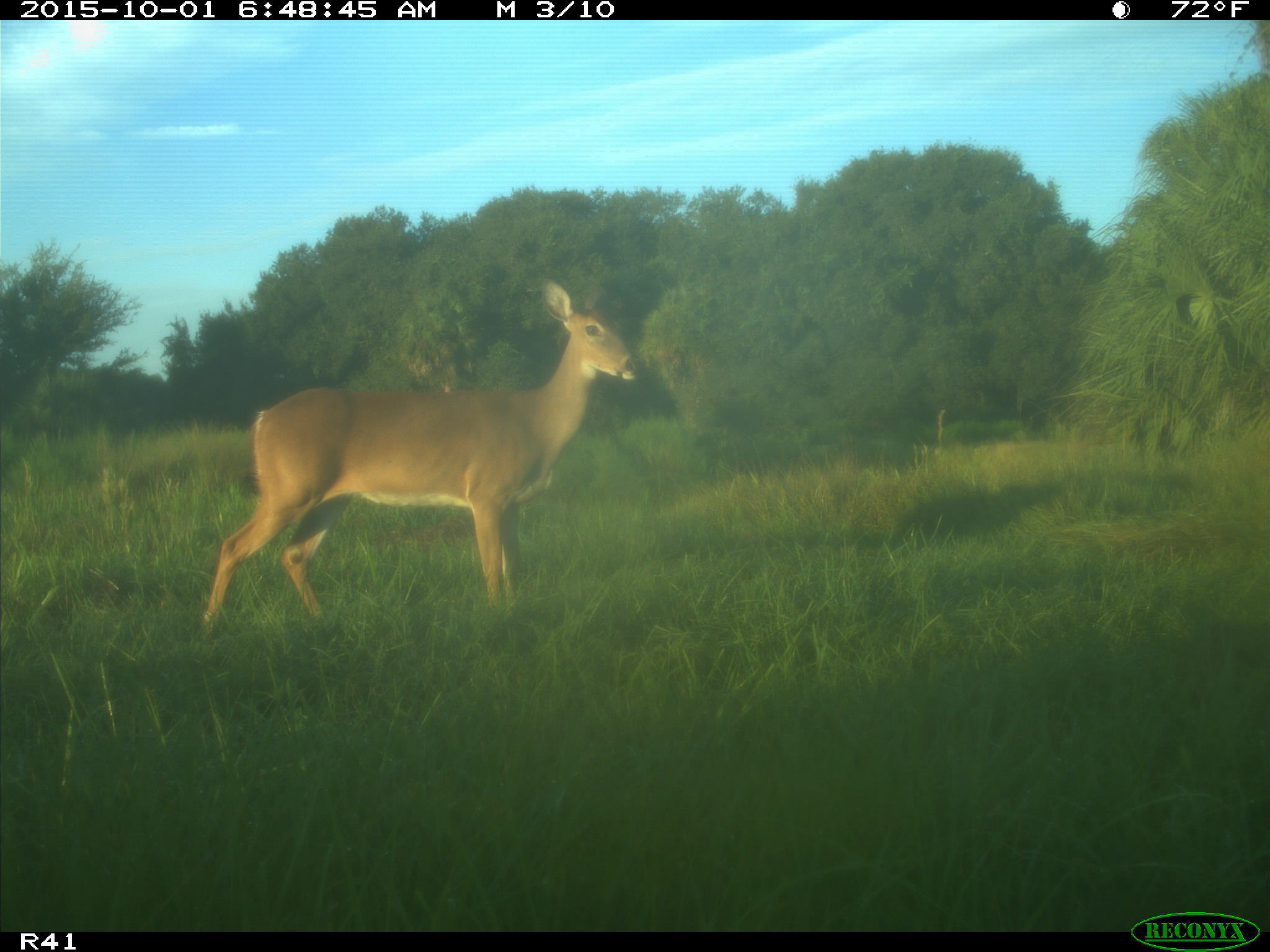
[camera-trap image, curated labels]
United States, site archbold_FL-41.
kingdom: Animalia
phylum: Chordata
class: Mammalia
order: Artiodactyla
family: Cervidae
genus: Odocoileus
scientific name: Odocoileus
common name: deer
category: unidentified deer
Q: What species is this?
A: Unidentified deer (deer) (Odocoileus).